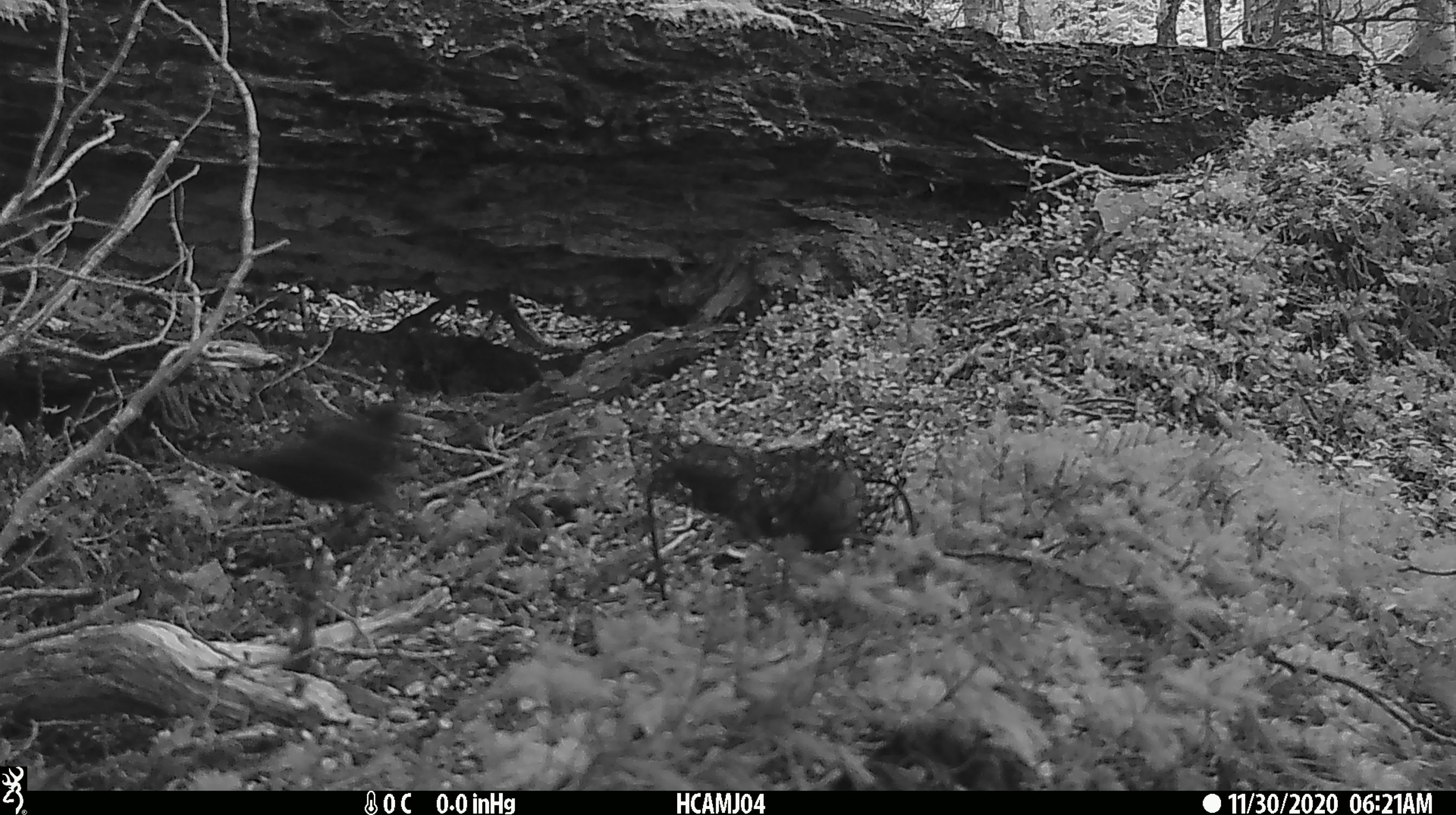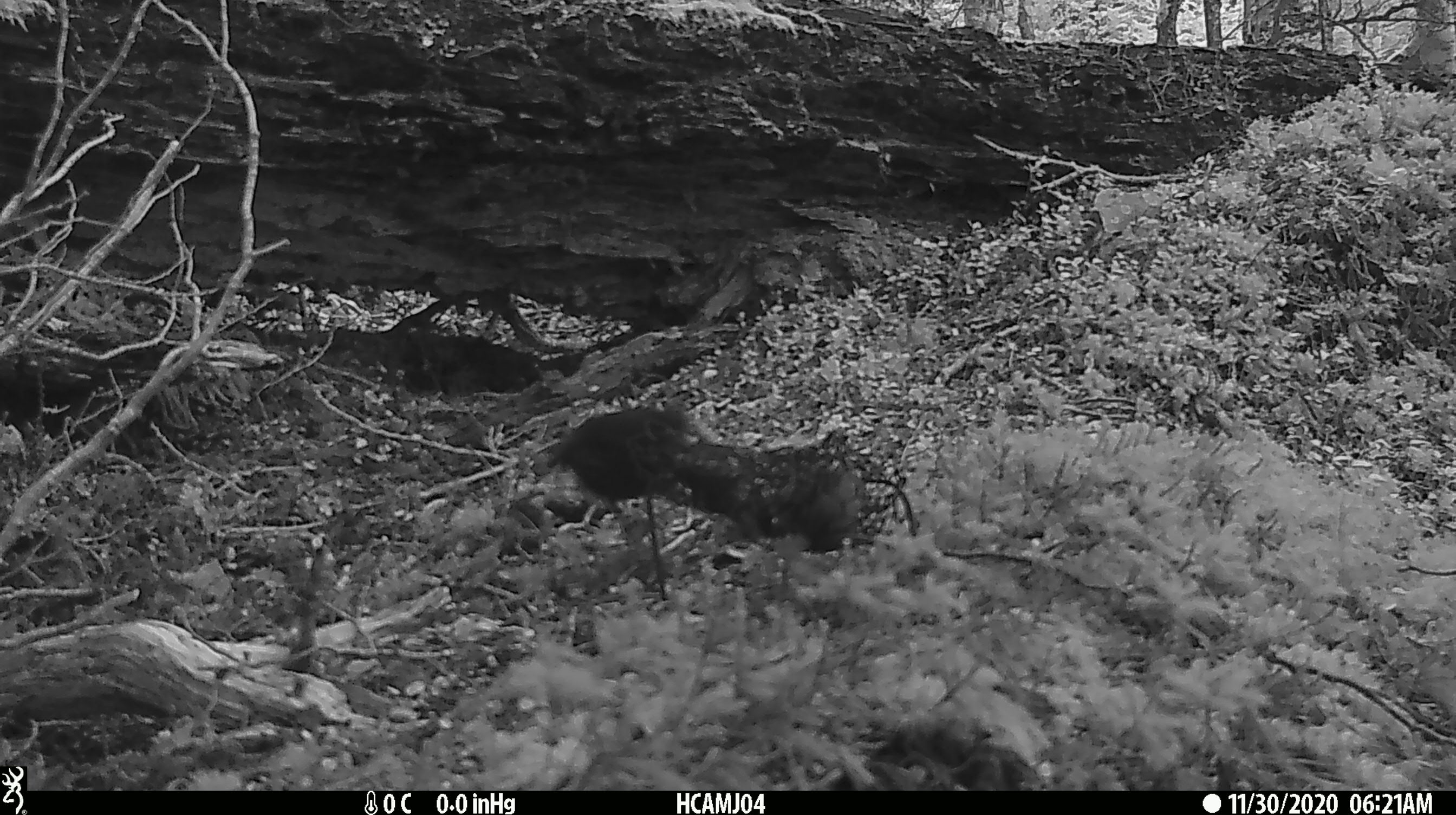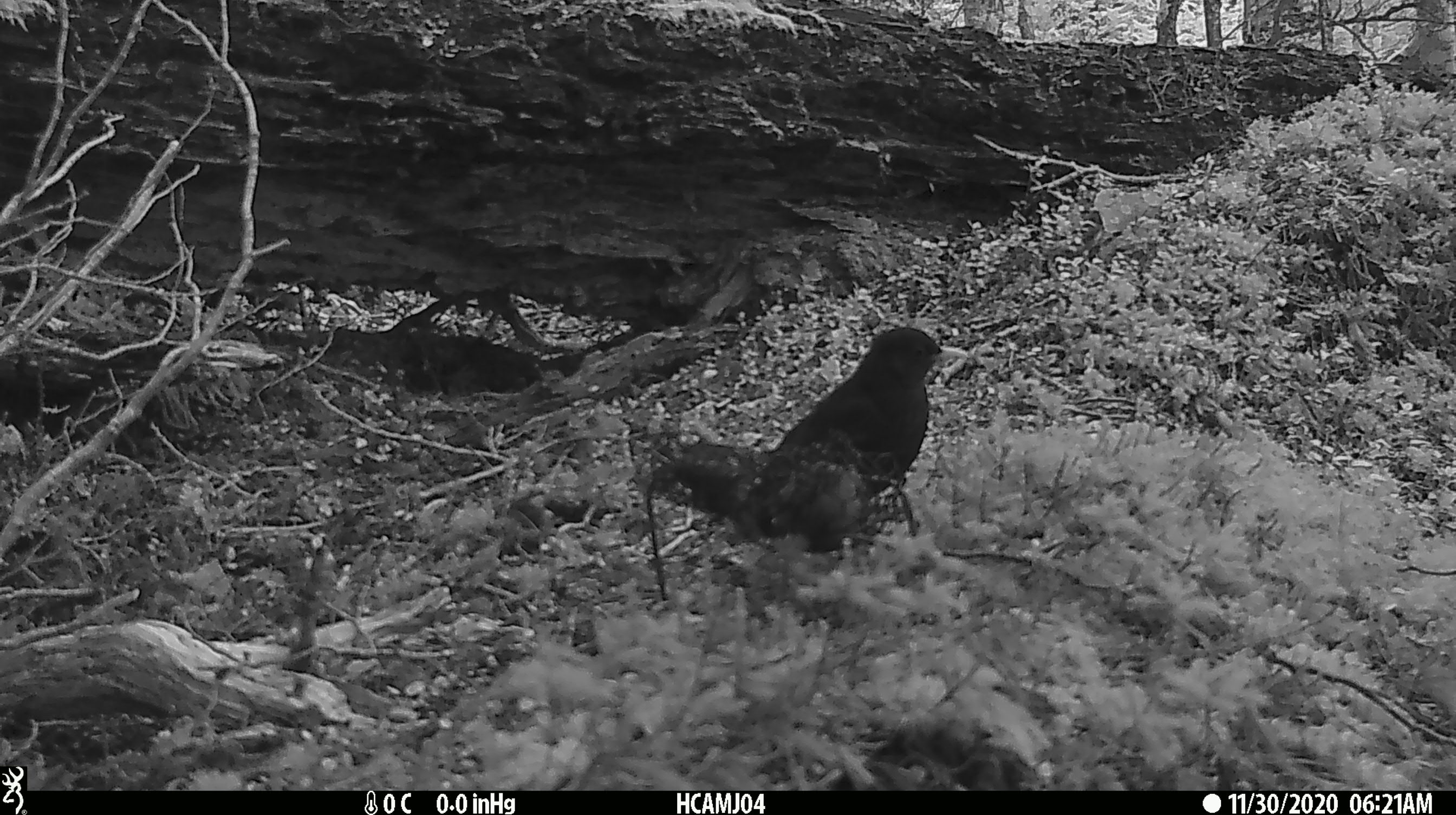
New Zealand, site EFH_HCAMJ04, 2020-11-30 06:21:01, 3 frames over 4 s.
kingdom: Animalia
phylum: Chordata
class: Aves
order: Passeriformes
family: Turdidae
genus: Turdus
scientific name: Turdus merula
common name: eurasian blackbird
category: blackbird